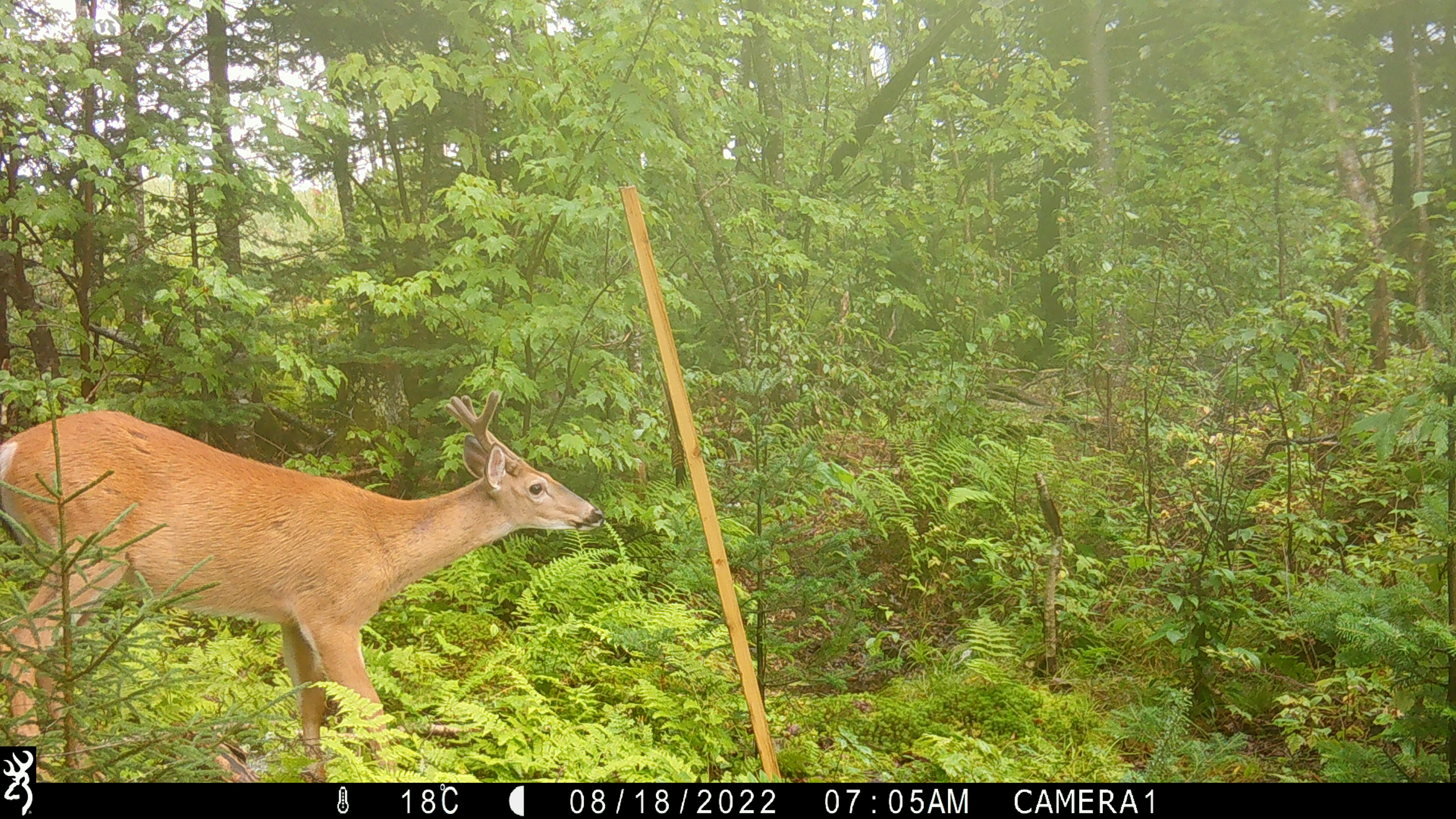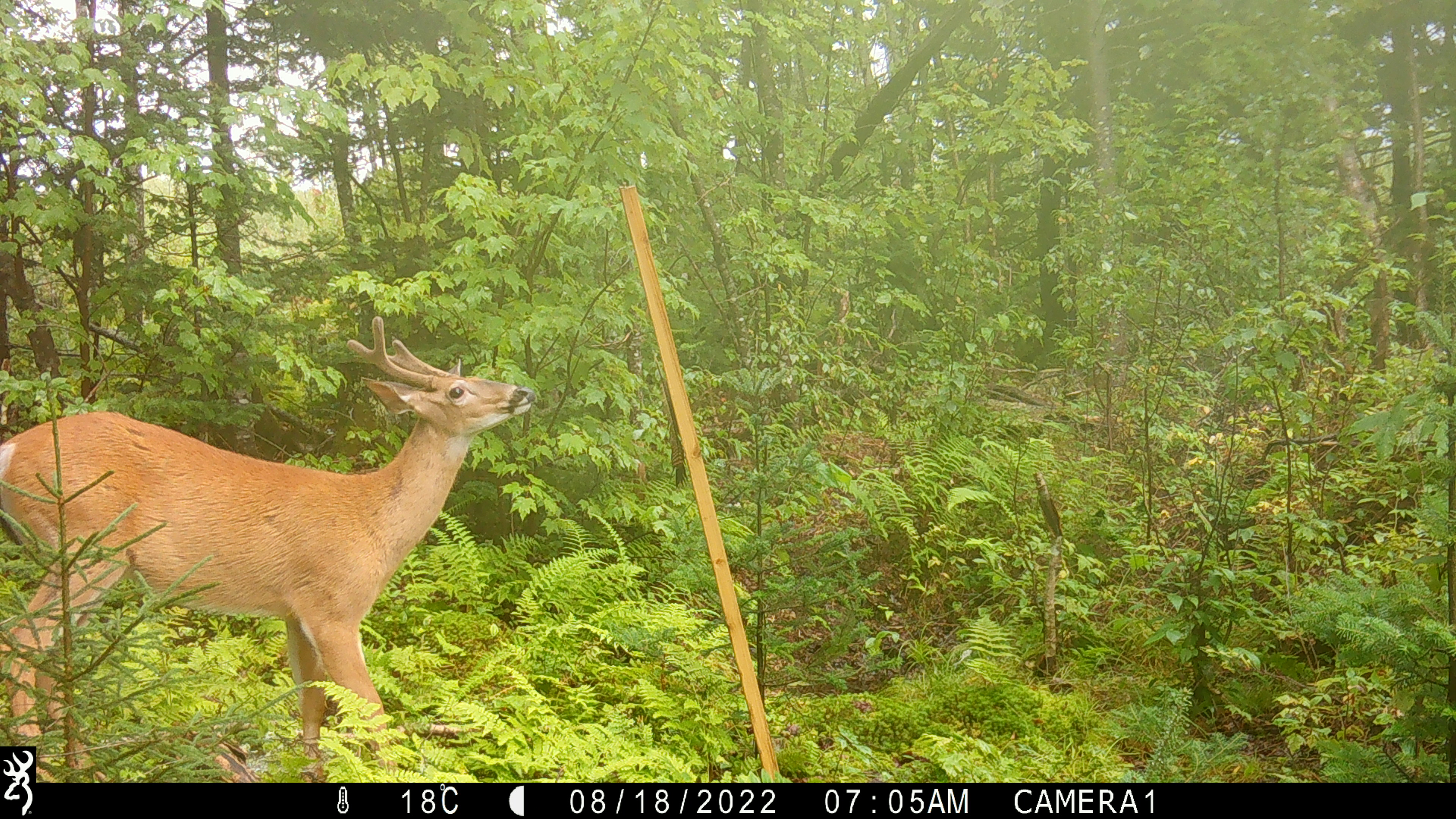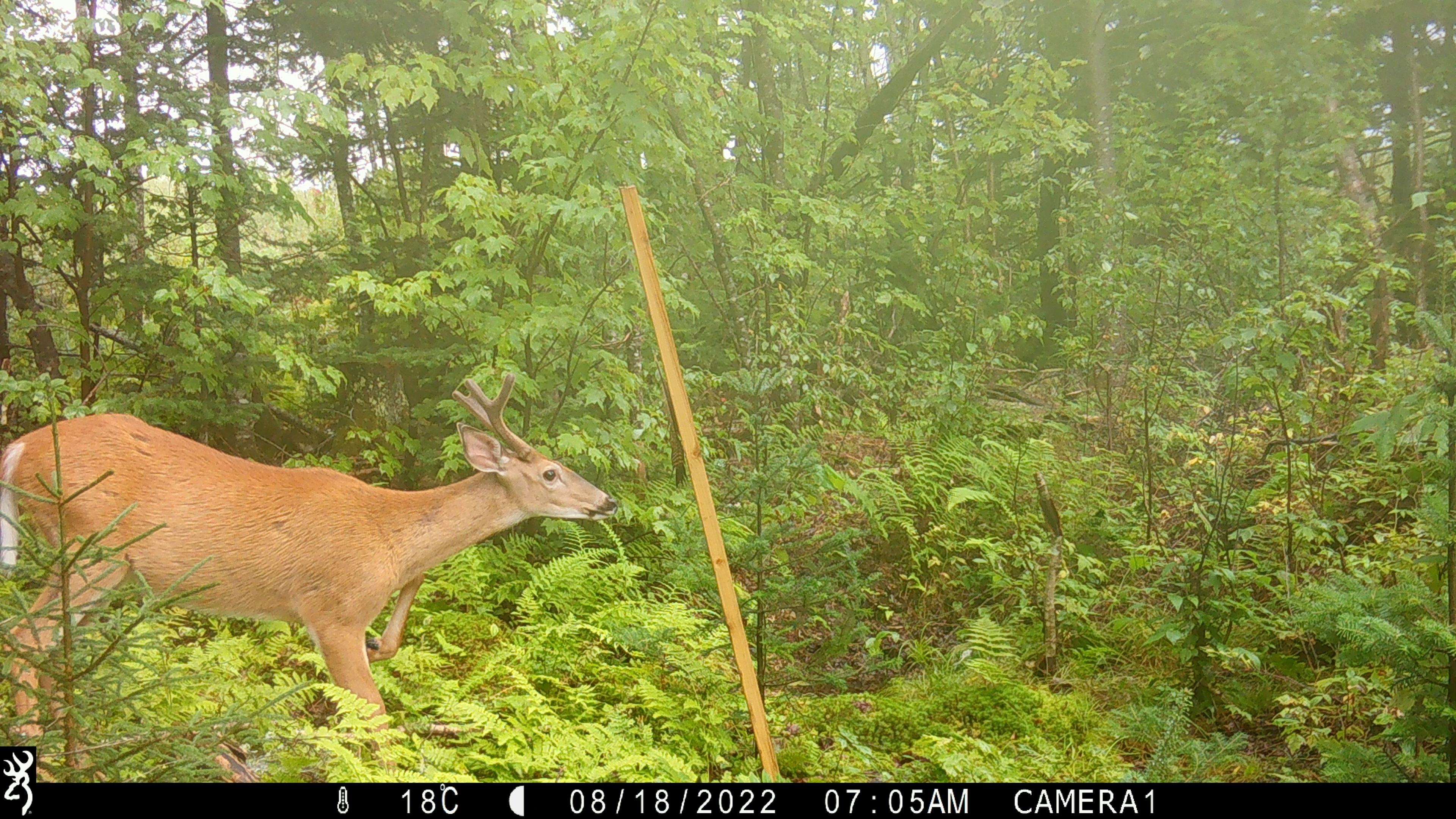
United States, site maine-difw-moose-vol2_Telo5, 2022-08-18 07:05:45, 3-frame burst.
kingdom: Animalia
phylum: Chordata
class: Mammalia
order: Artiodactyla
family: Cervidae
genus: Odocoileus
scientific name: Odocoileus virginianus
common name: white-tailed deer